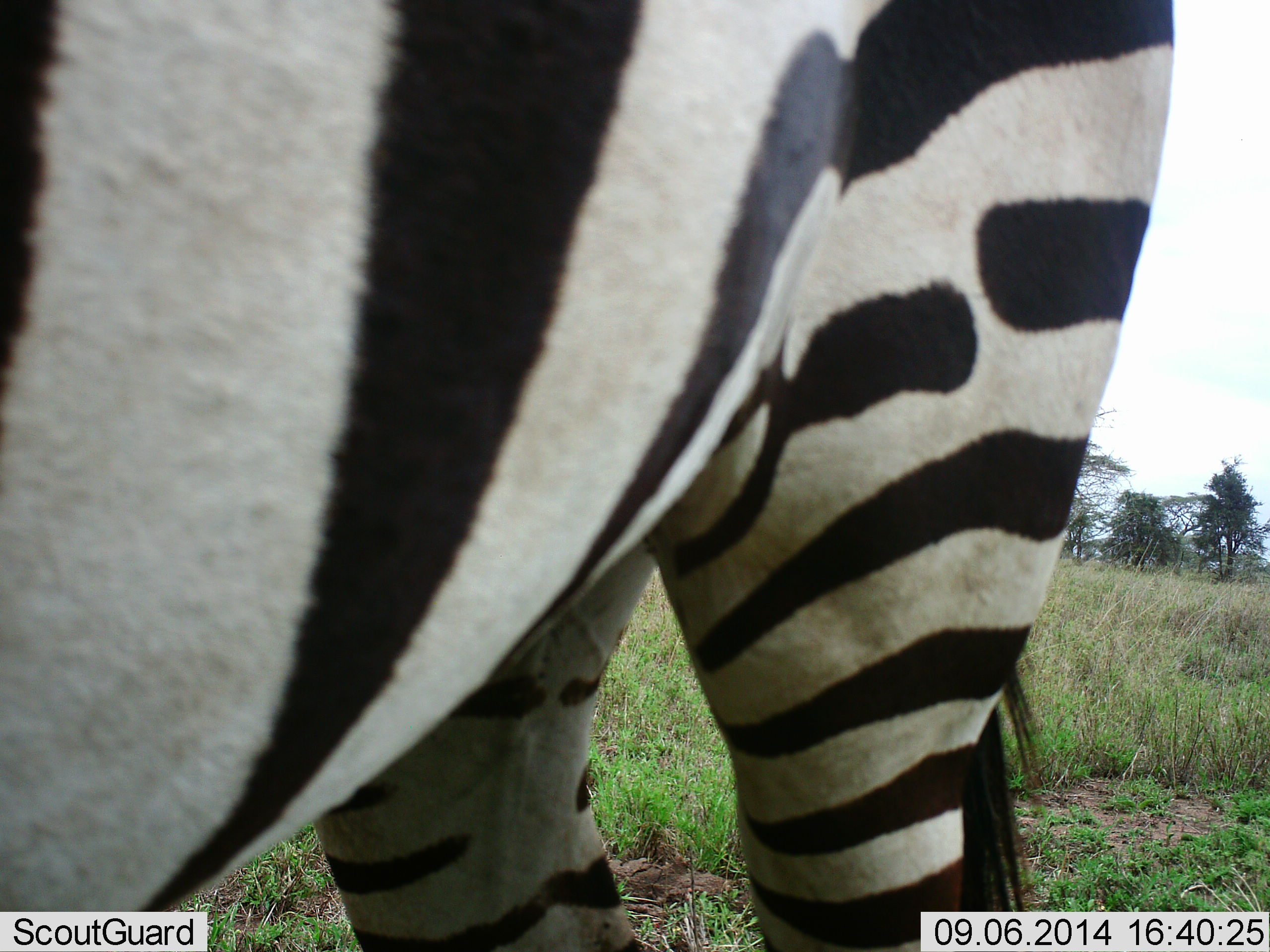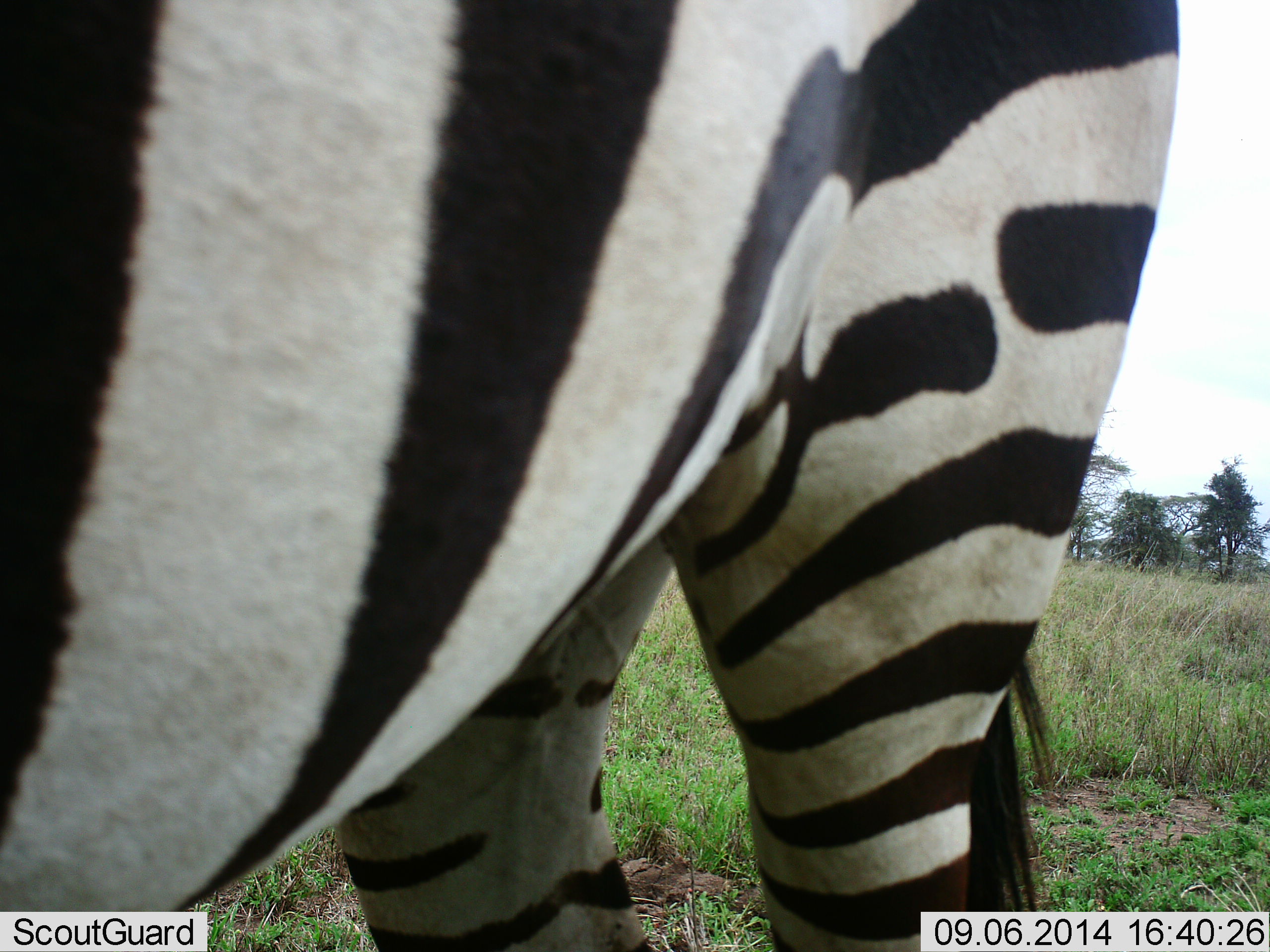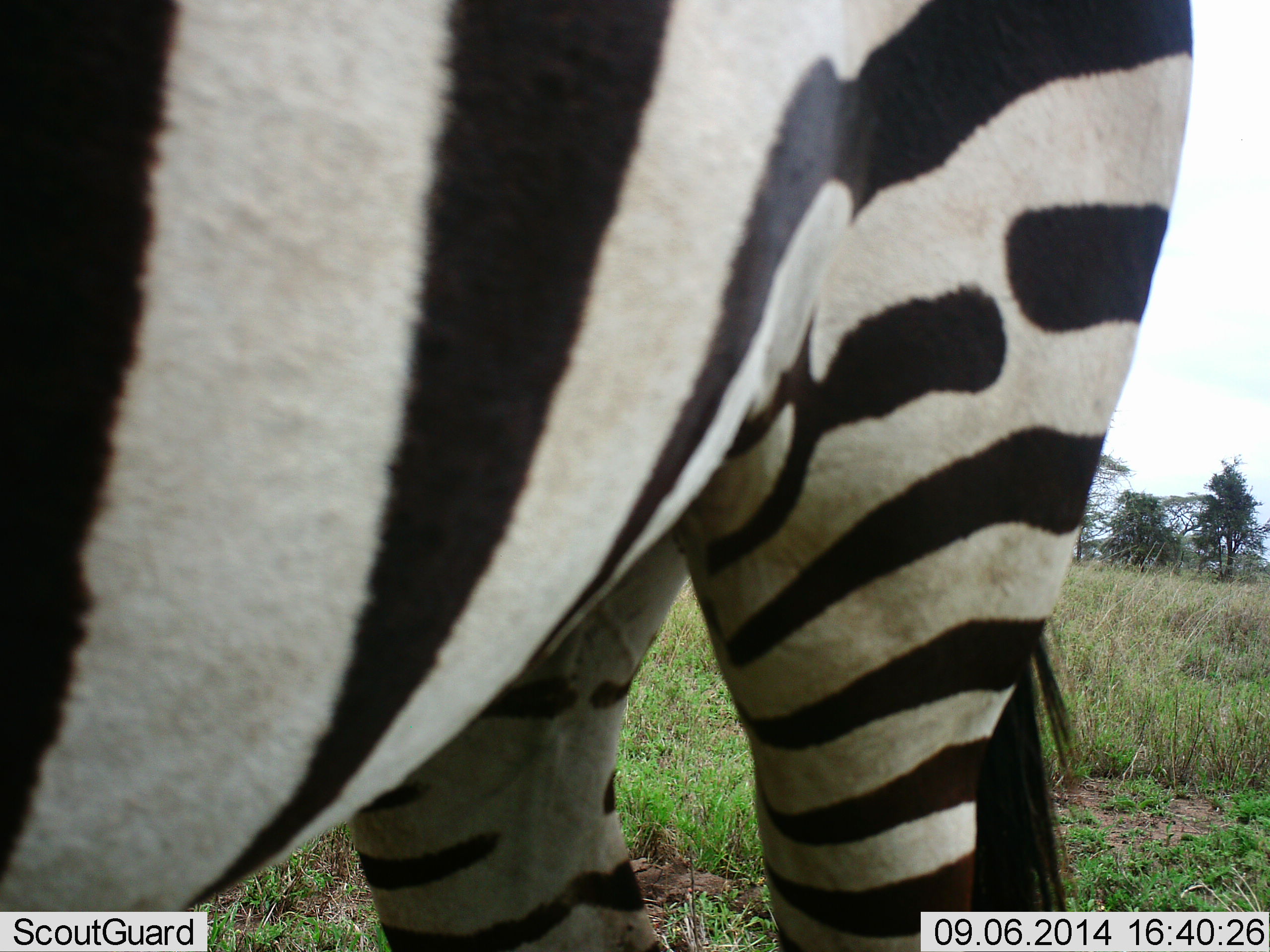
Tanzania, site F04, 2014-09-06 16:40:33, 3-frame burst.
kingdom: Animalia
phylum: Chordata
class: Mammalia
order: Perissodactyla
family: Equidae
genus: Equus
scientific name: Equus quagga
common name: plains zebra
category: zebra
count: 1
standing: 82%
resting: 0%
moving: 9%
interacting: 0%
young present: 0%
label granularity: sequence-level